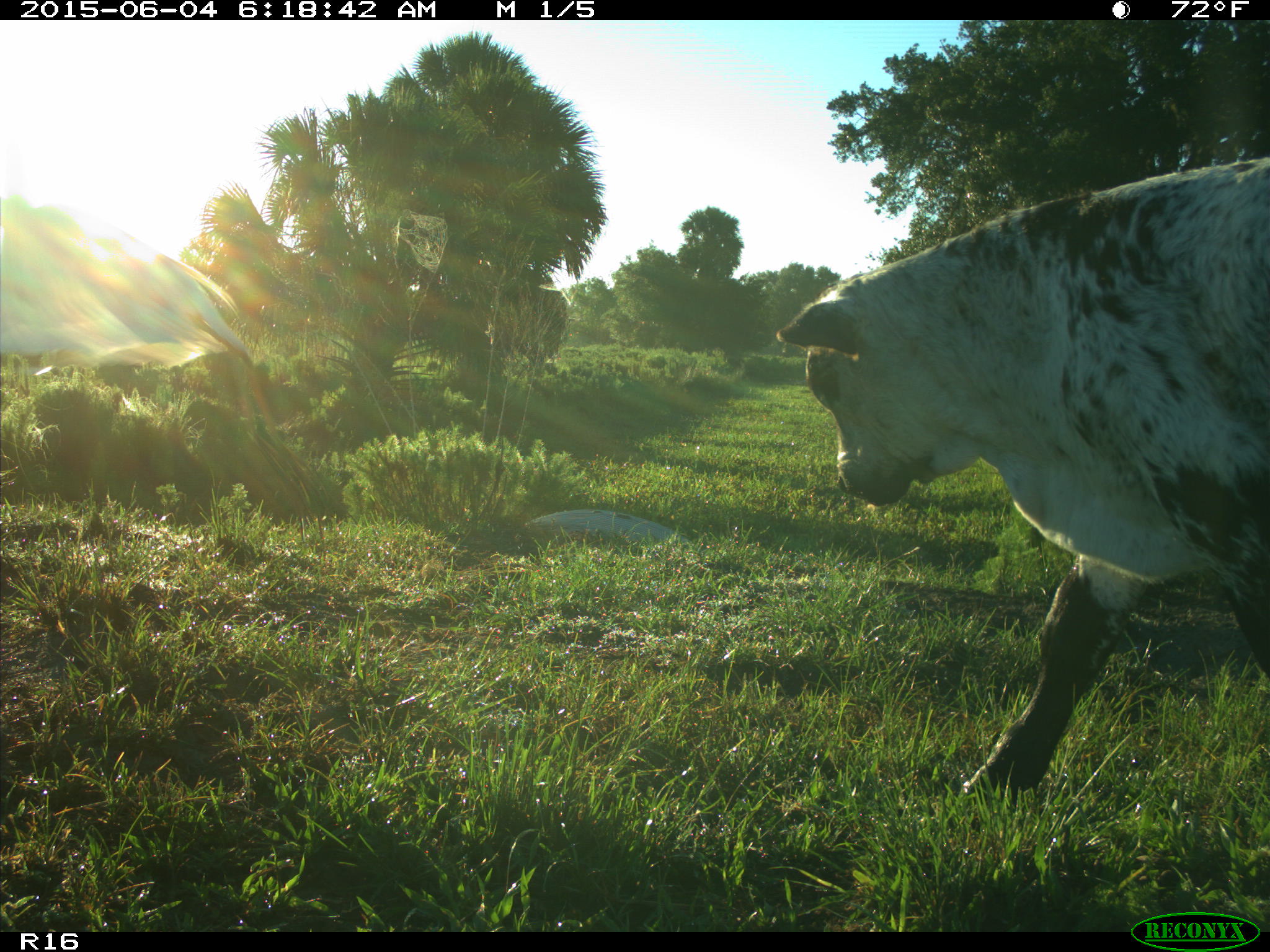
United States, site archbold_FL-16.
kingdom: Animalia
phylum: Chordata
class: Mammalia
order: Artiodactyla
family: Bovidae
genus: Bos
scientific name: Bos taurus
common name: domestic cow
Bos taurus (domestic cow).